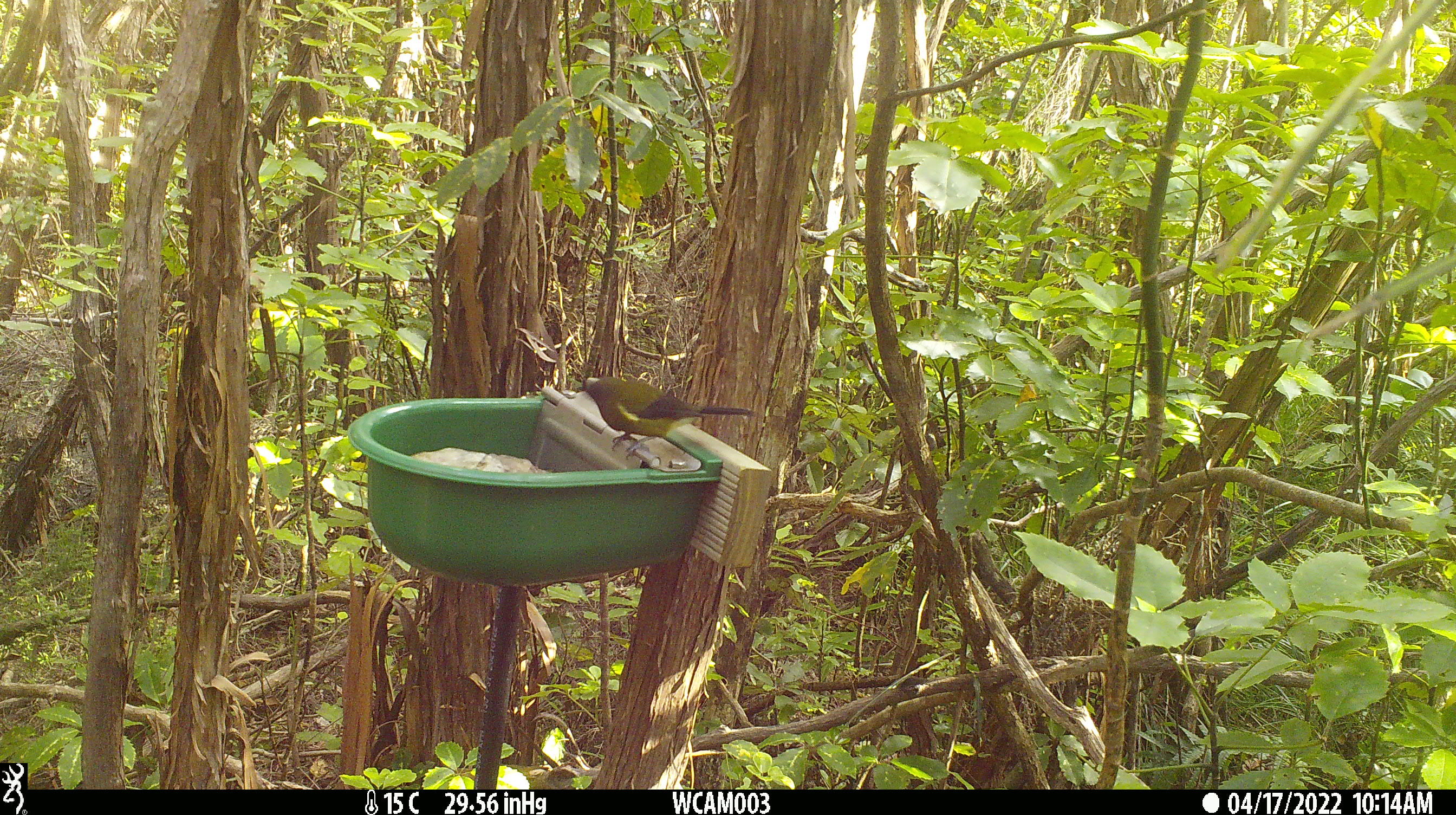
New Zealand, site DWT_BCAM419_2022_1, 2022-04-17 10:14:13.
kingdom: Animalia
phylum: Chordata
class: Aves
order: Passeriformes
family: Meliphagidae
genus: Anthornis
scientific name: Anthornis melanura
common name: new zealand bellbird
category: bellbird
Bellbird (new zealand bellbird) (Anthornis melanura).